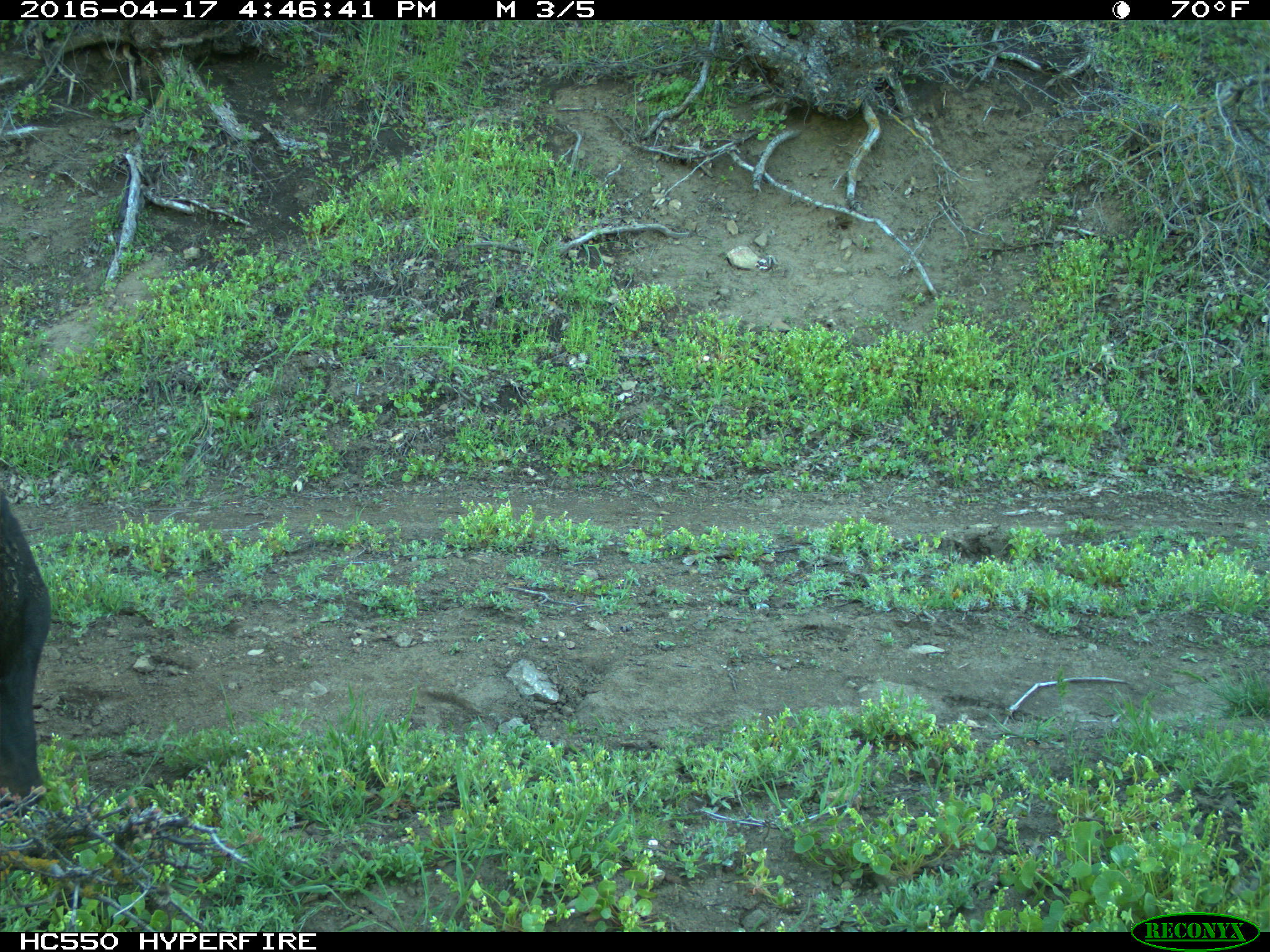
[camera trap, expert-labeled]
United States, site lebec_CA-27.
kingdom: Animalia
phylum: Chordata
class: Mammalia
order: Artiodactyla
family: Bovidae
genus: Bos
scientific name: Bos taurus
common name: domestic cow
Bos taurus (domestic cow).